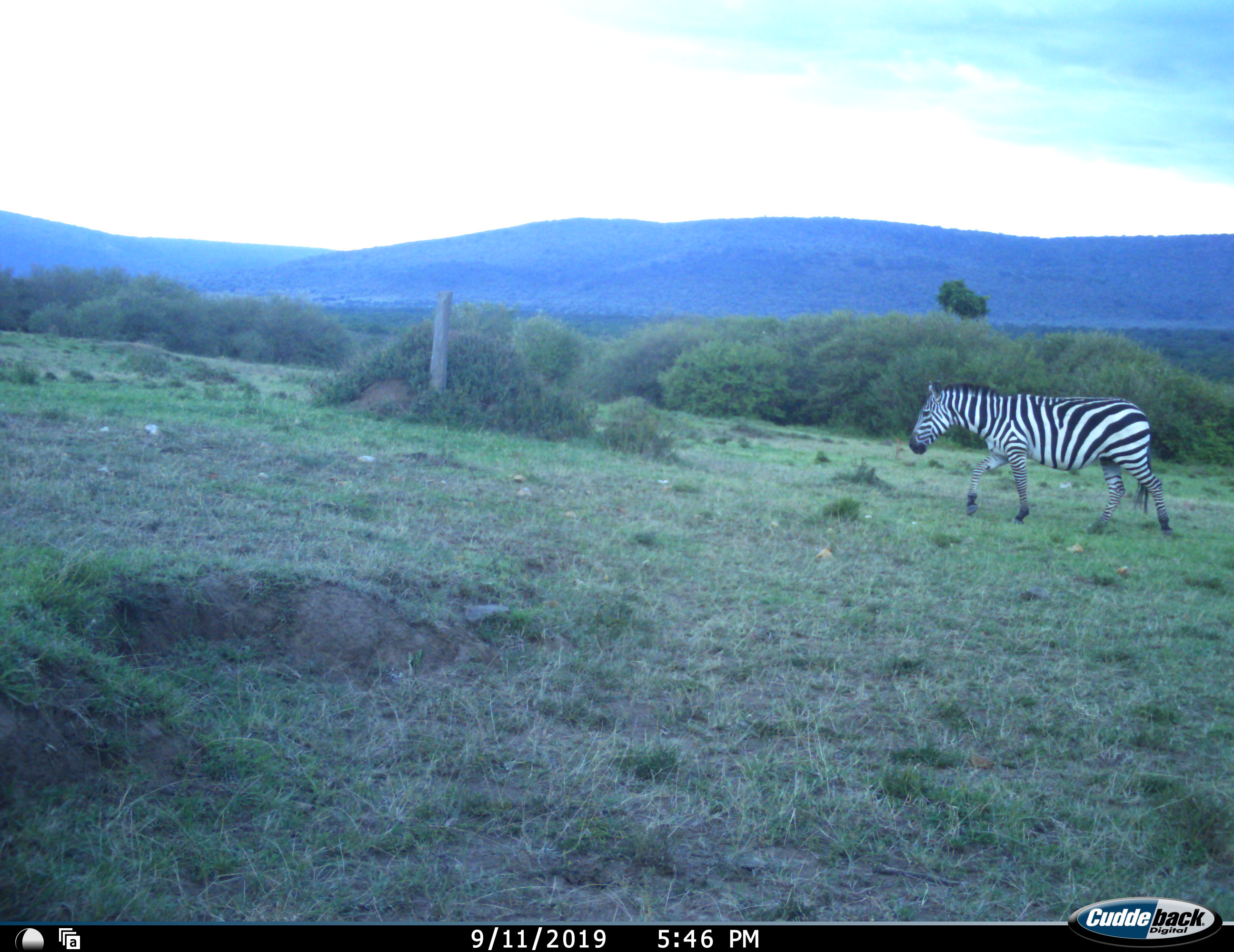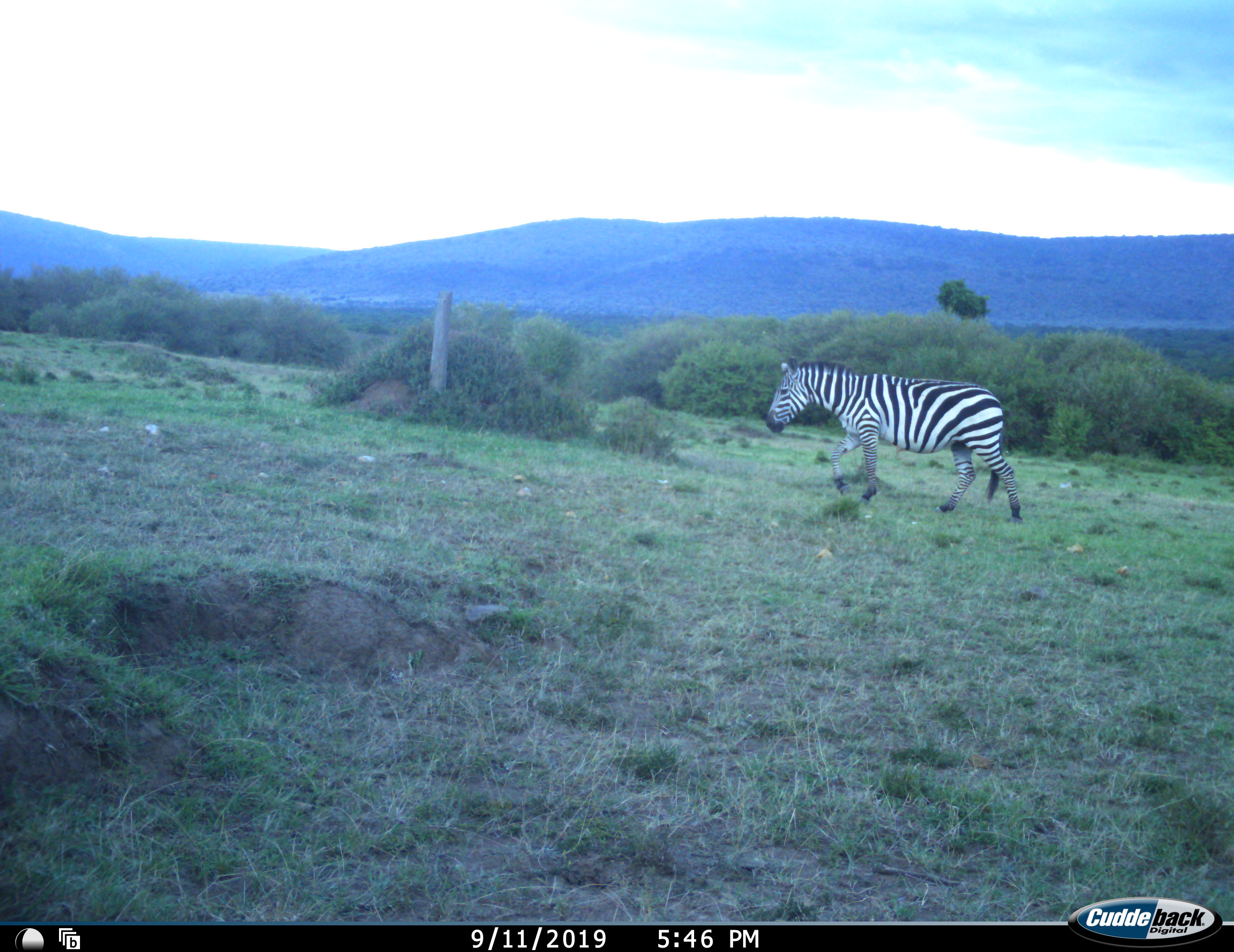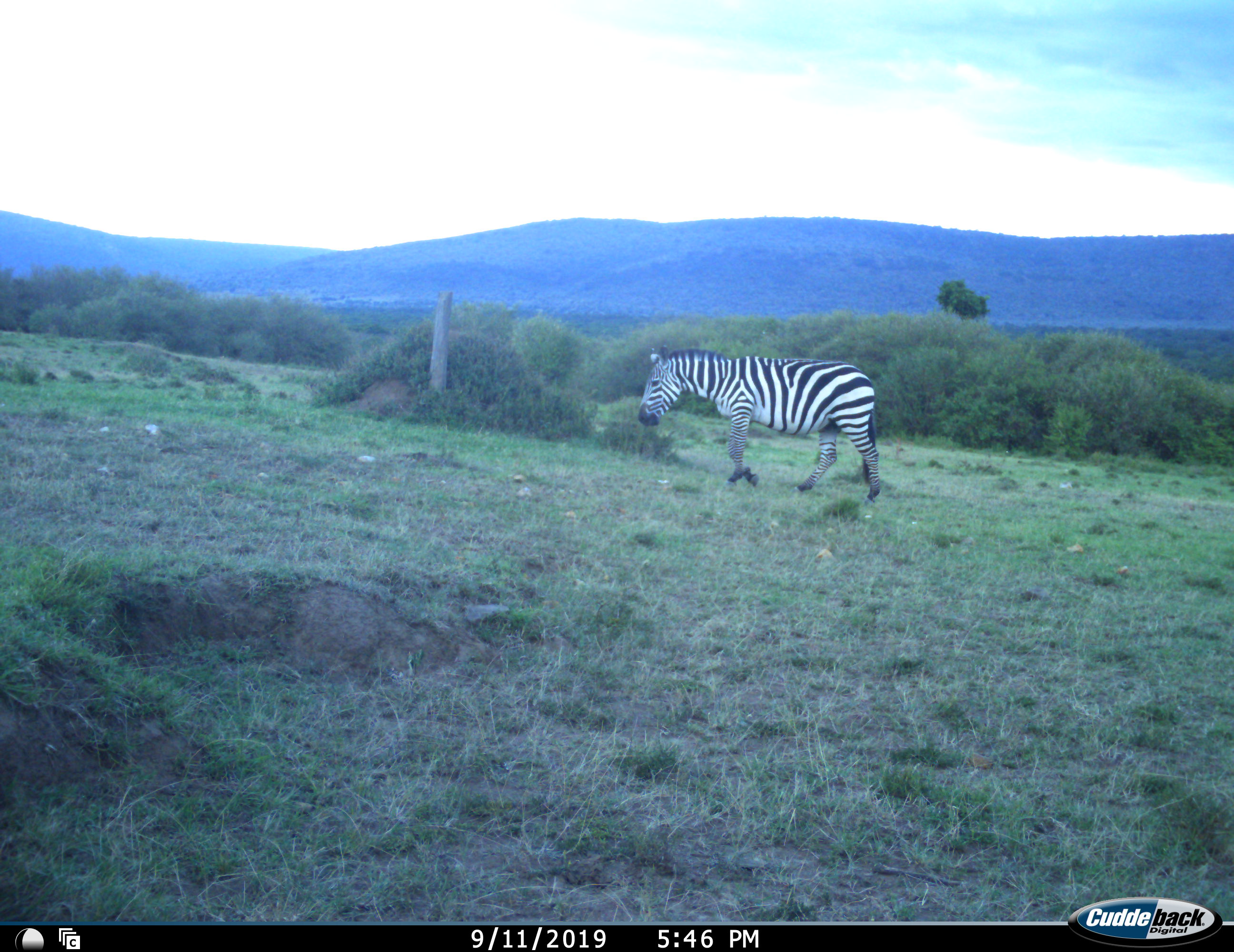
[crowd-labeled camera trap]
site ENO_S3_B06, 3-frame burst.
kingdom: Animalia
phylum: Chordata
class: Mammalia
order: Perissodactyla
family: Equidae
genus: Equus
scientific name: Equus quagga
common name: plains zebra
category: zebraplains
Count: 1.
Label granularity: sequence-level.